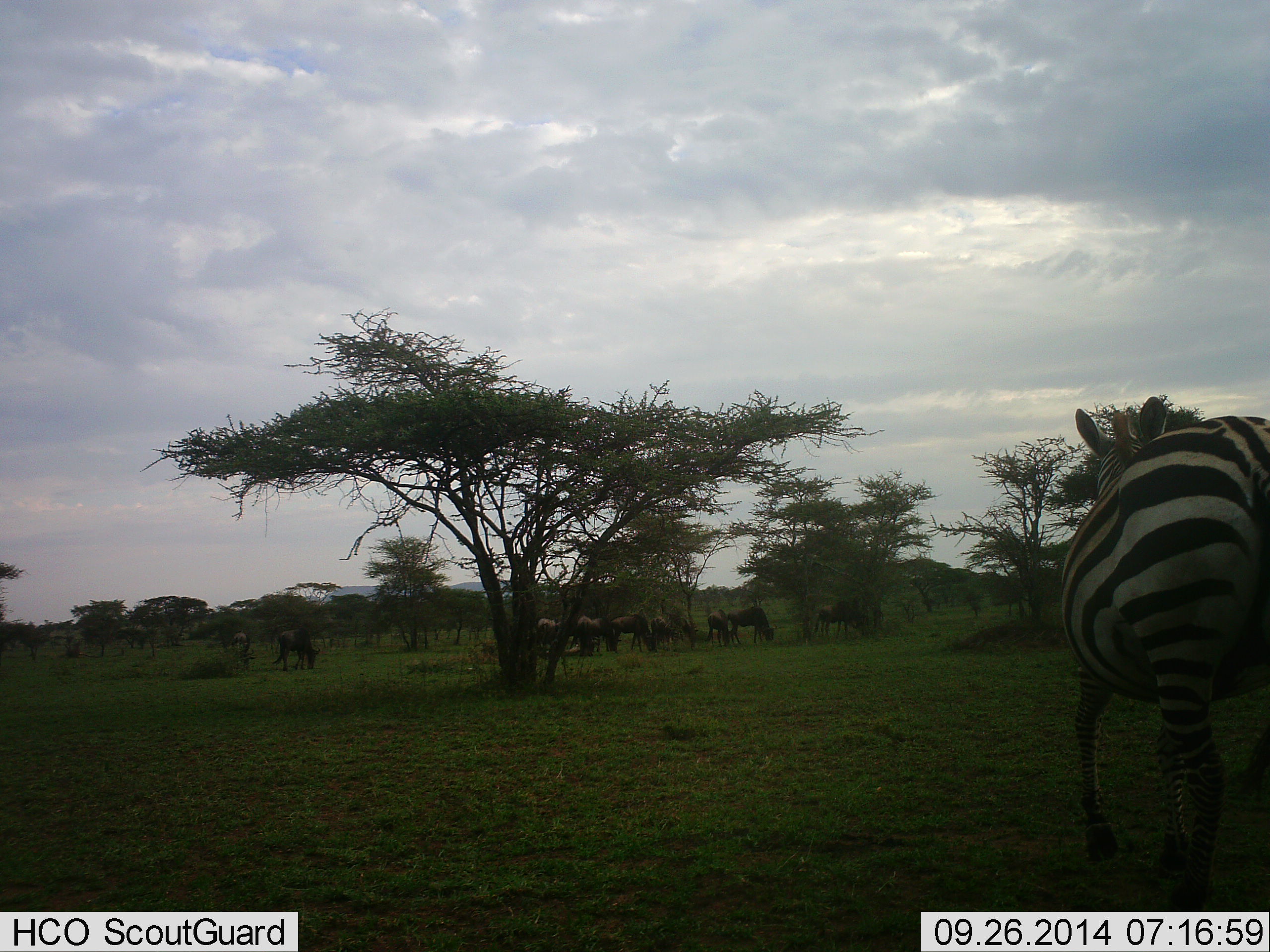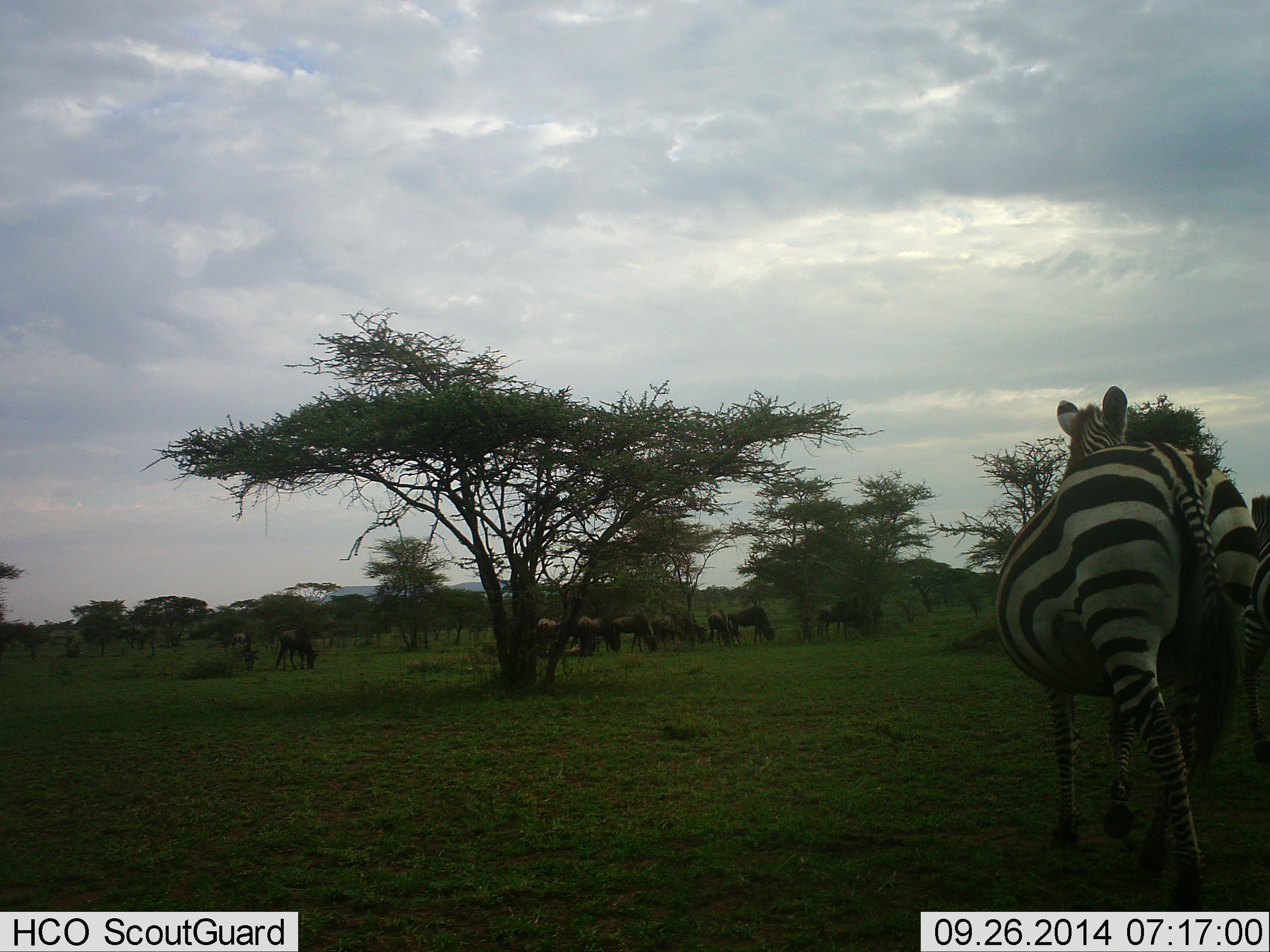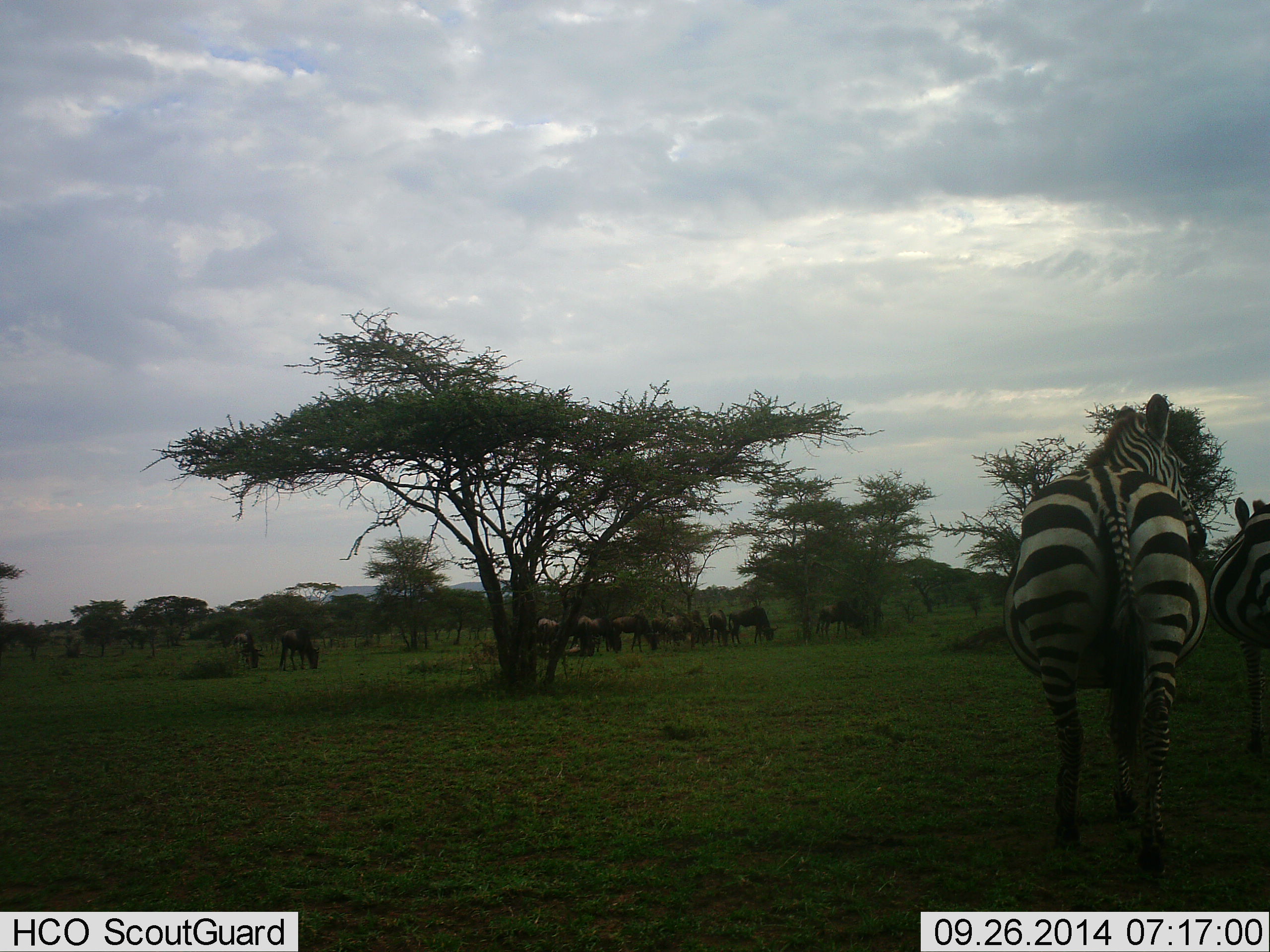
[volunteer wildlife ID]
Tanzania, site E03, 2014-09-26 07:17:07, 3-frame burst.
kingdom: Animalia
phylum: Chordata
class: Mammalia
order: Artiodactyla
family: Bovidae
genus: Connochaetes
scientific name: Connochaetes taurinus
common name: blue wildebeest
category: wildebeest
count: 11-50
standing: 50%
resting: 10%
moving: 0%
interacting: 0%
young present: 0%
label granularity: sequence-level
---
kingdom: Animalia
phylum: Chordata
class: Mammalia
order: Perissodactyla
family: Equidae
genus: Equus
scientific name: Equus quagga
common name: plains zebra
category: zebra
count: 2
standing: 50%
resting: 0%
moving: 60%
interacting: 0%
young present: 0%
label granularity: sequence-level